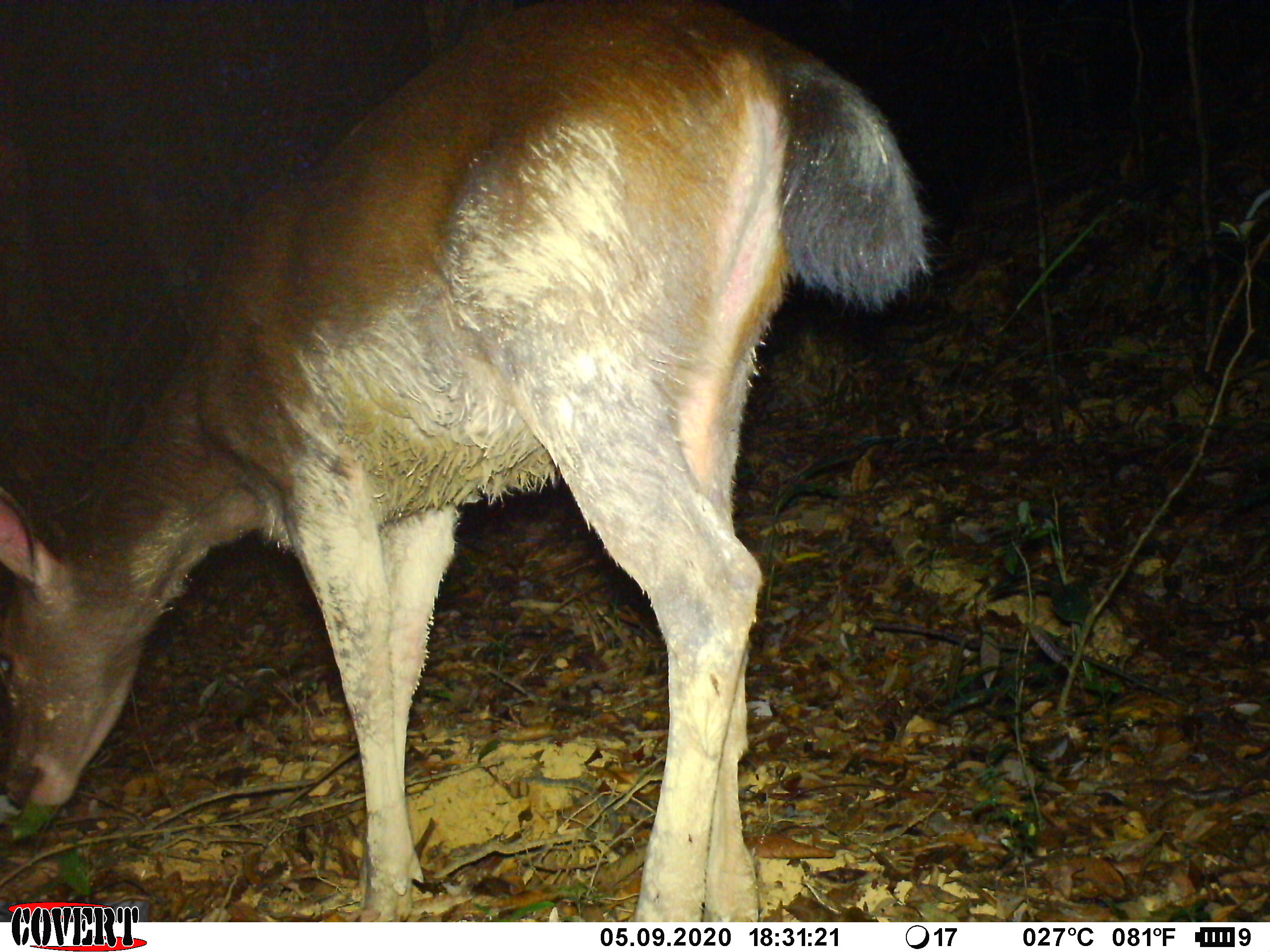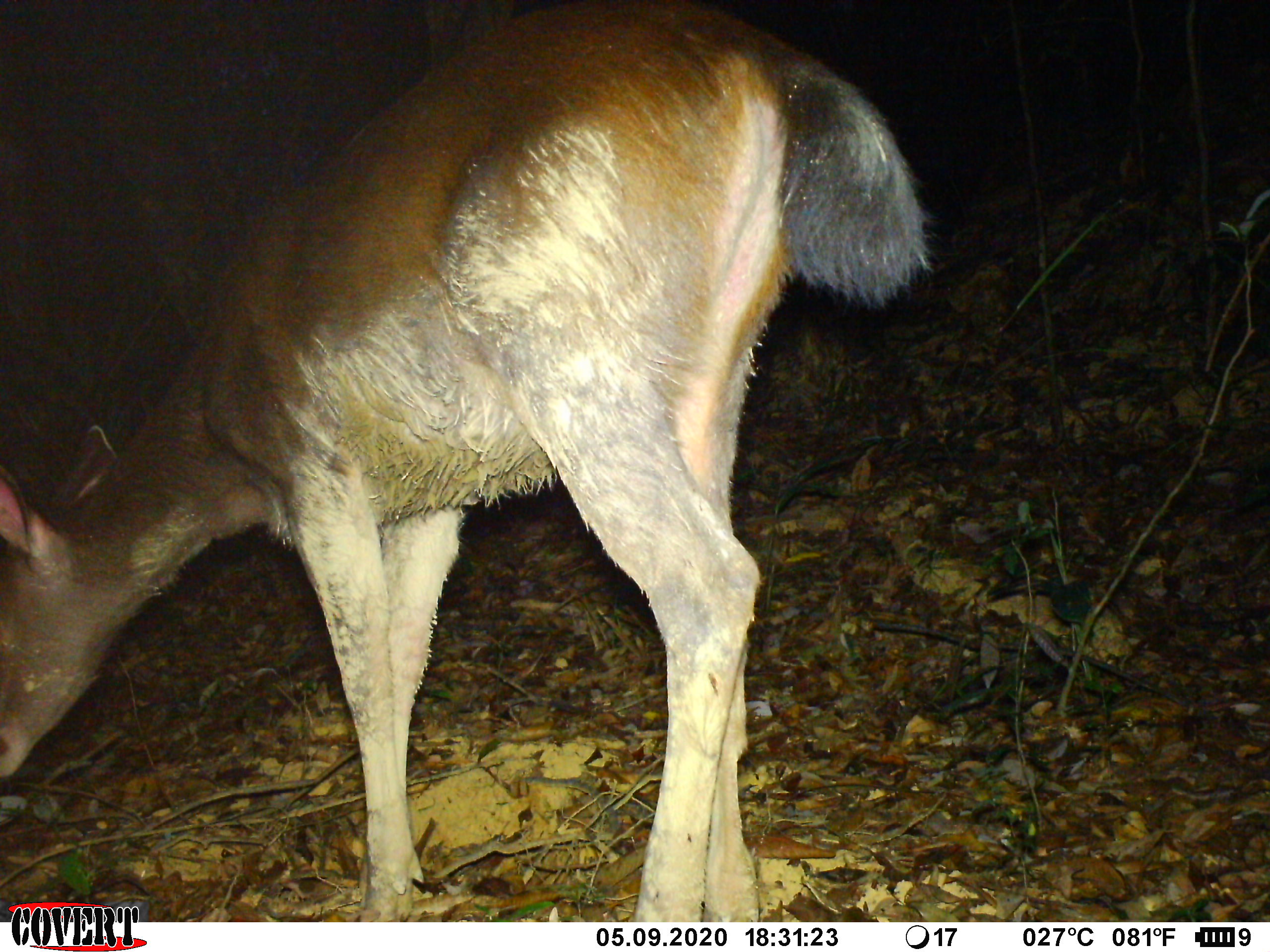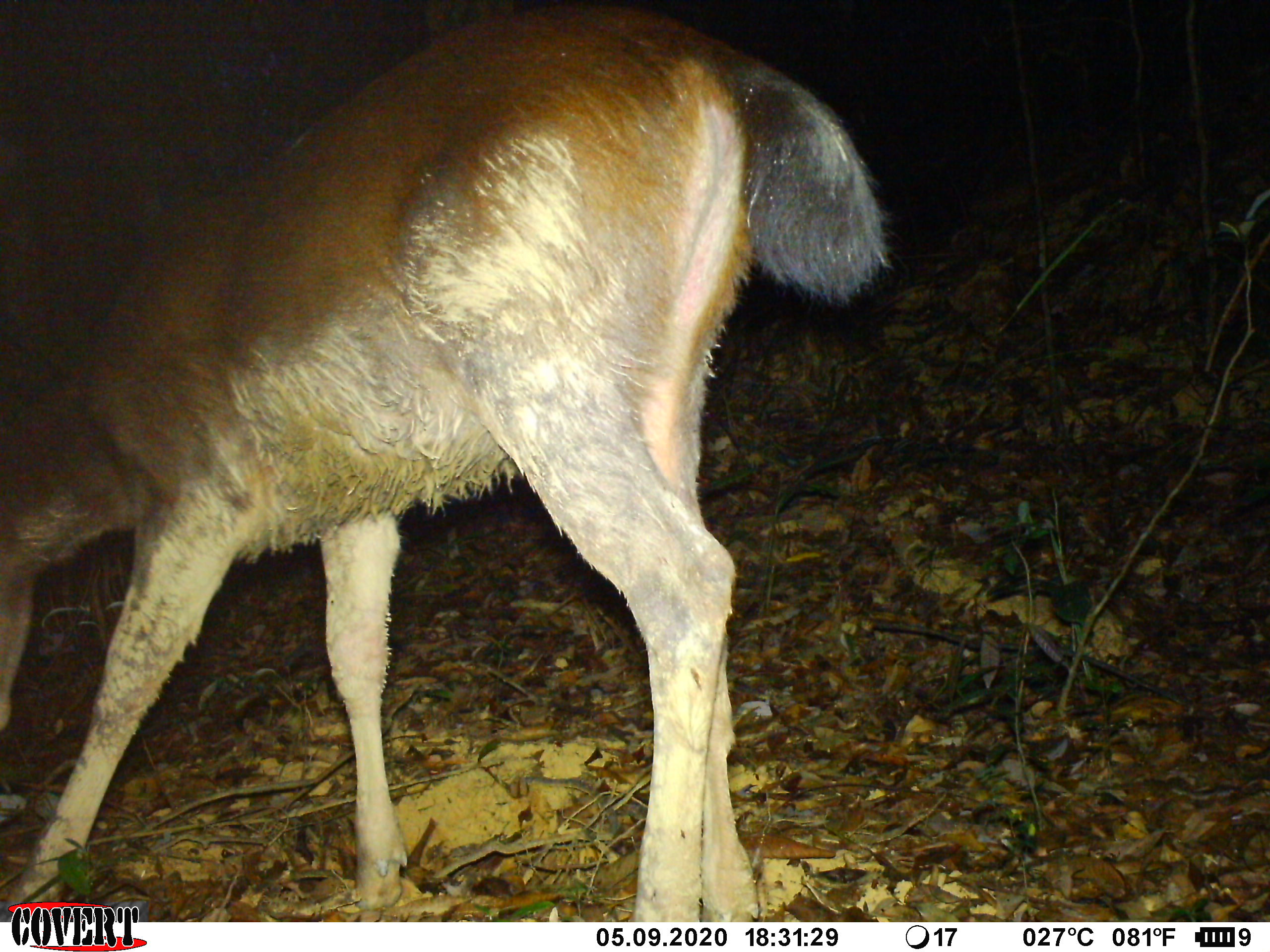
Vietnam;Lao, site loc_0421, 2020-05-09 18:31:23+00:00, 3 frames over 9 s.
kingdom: Animalia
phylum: Chordata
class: Mammalia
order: Artiodactyla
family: Cervidae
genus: Rusa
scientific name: Rusa unicolor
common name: sambar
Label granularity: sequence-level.